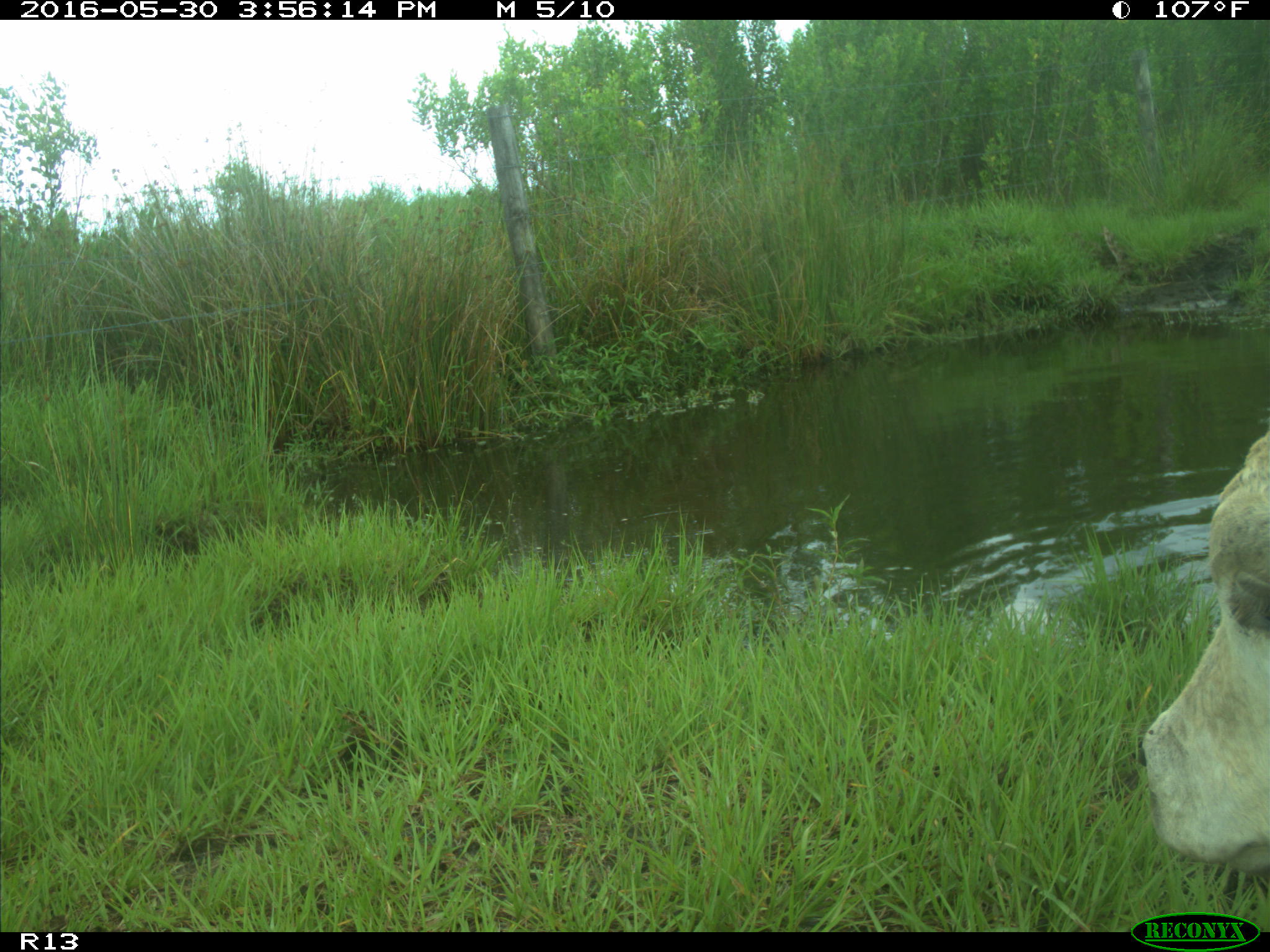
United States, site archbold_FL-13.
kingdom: Animalia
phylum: Chordata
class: Mammalia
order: Artiodactyla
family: Bovidae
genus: Bos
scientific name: Bos taurus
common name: domestic cow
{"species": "Bos taurus (domestic cow)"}